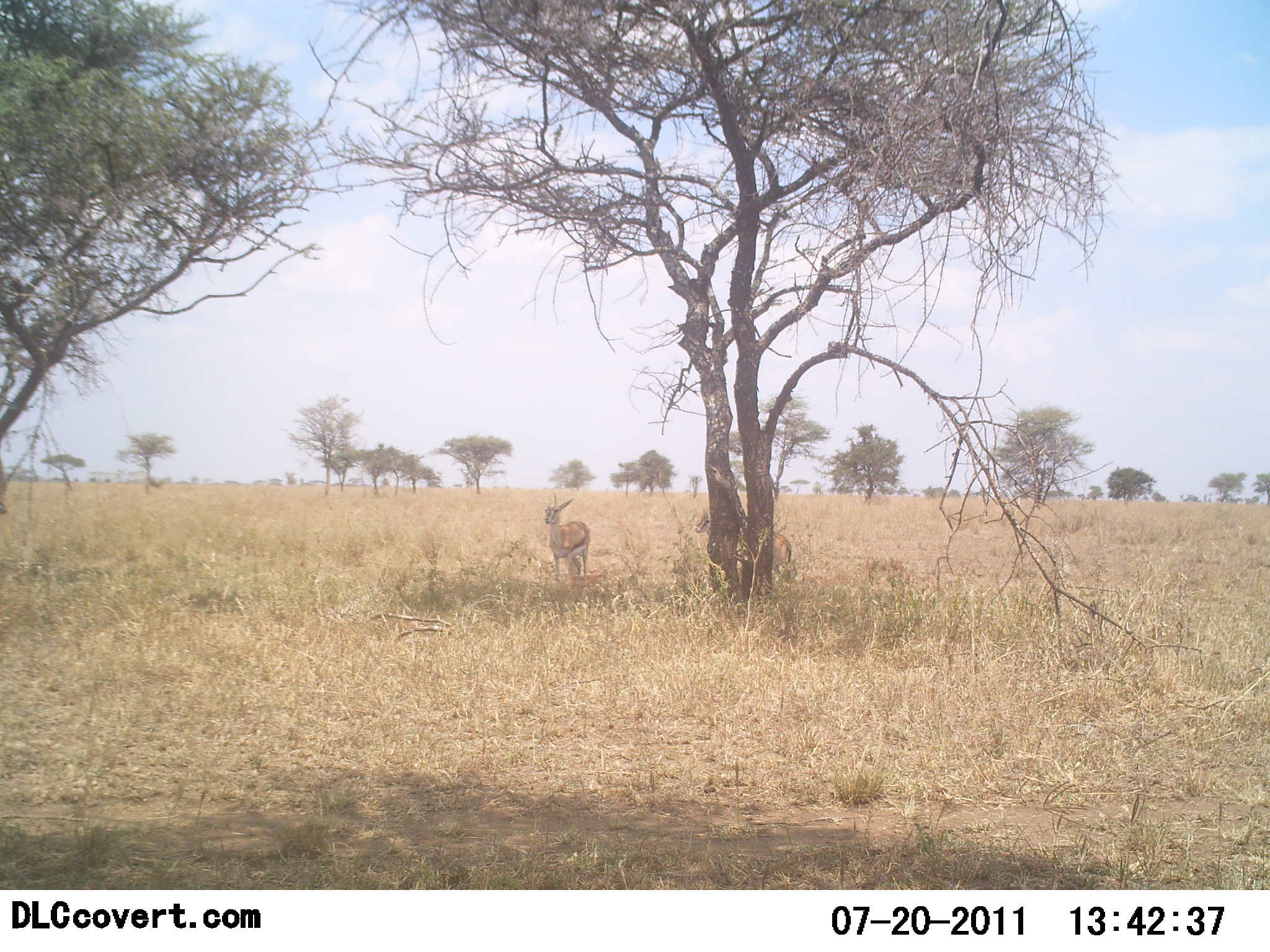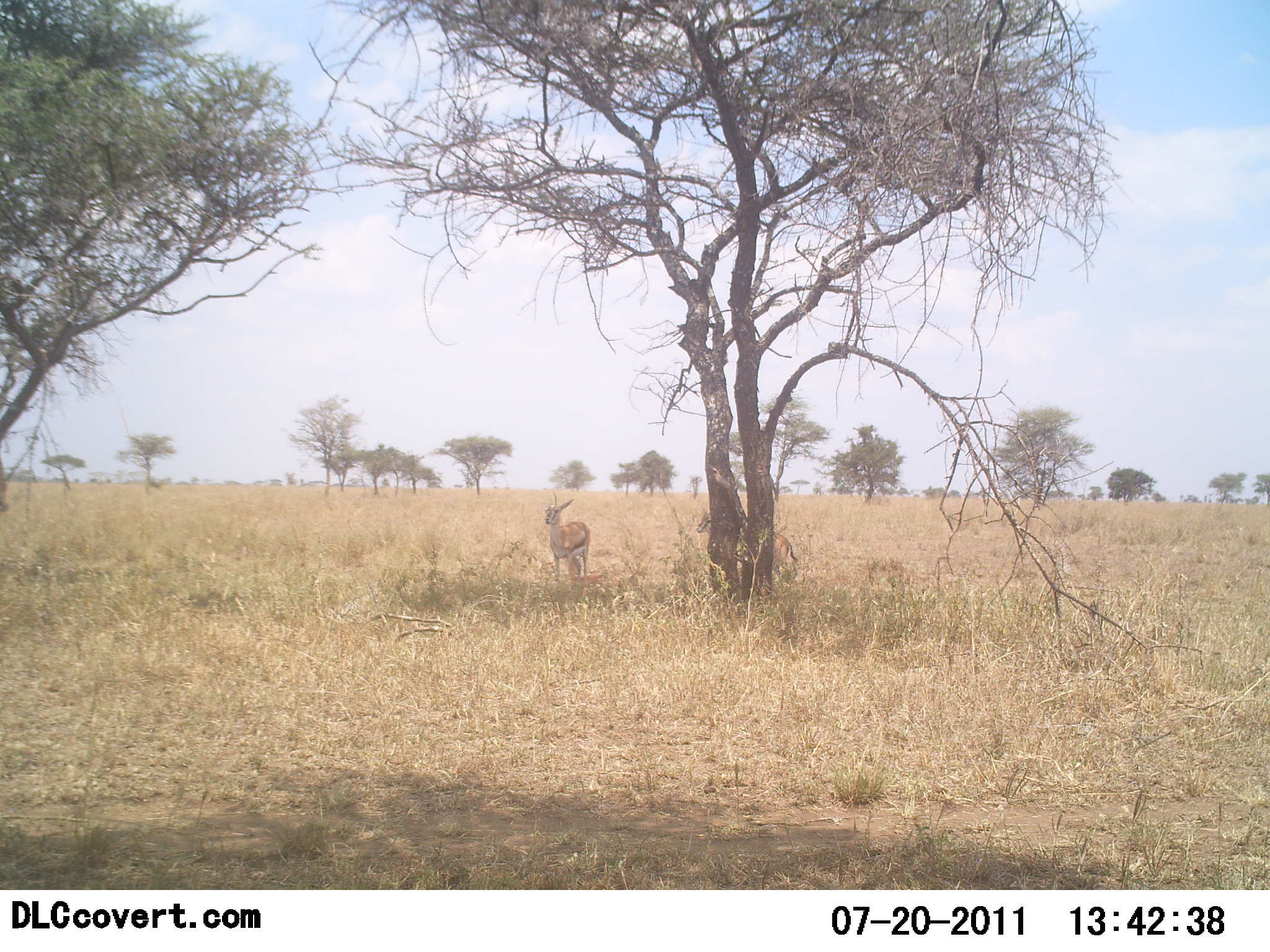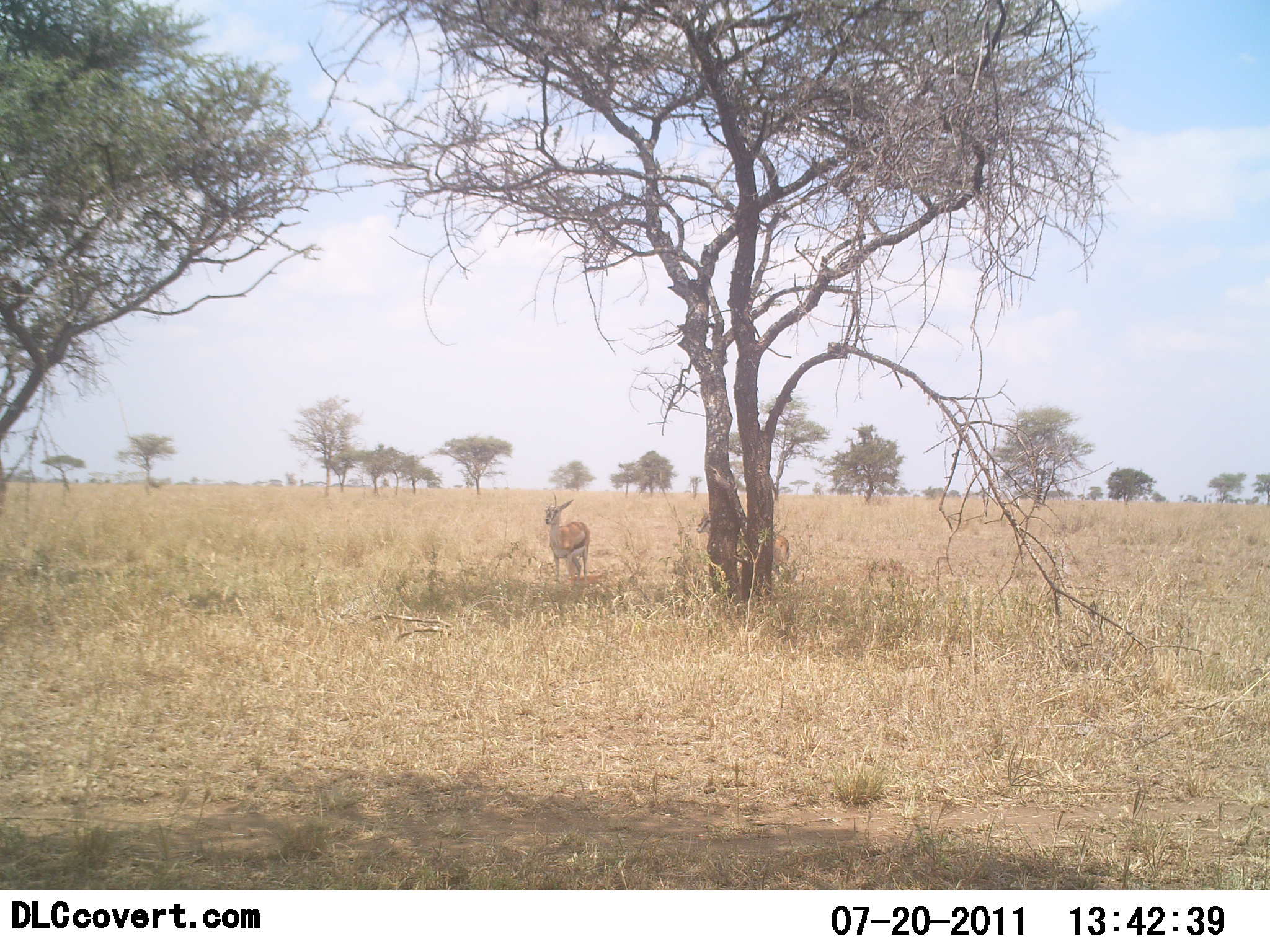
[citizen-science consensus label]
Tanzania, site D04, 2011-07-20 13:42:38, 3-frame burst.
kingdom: Animalia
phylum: Chordata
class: Mammalia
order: Artiodactyla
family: Bovidae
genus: Eudorcas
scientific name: Eudorcas thomsonii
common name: thomson's gazelle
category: gazellethomsons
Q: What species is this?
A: Gazellethomsons (thomson's gazelle) (Eudorcas thomsonii).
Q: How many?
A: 2.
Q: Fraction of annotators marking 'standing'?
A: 100%.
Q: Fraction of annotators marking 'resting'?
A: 0%.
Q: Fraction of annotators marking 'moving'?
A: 0%.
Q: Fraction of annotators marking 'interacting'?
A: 0%.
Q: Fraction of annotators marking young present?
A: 10%.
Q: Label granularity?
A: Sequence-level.